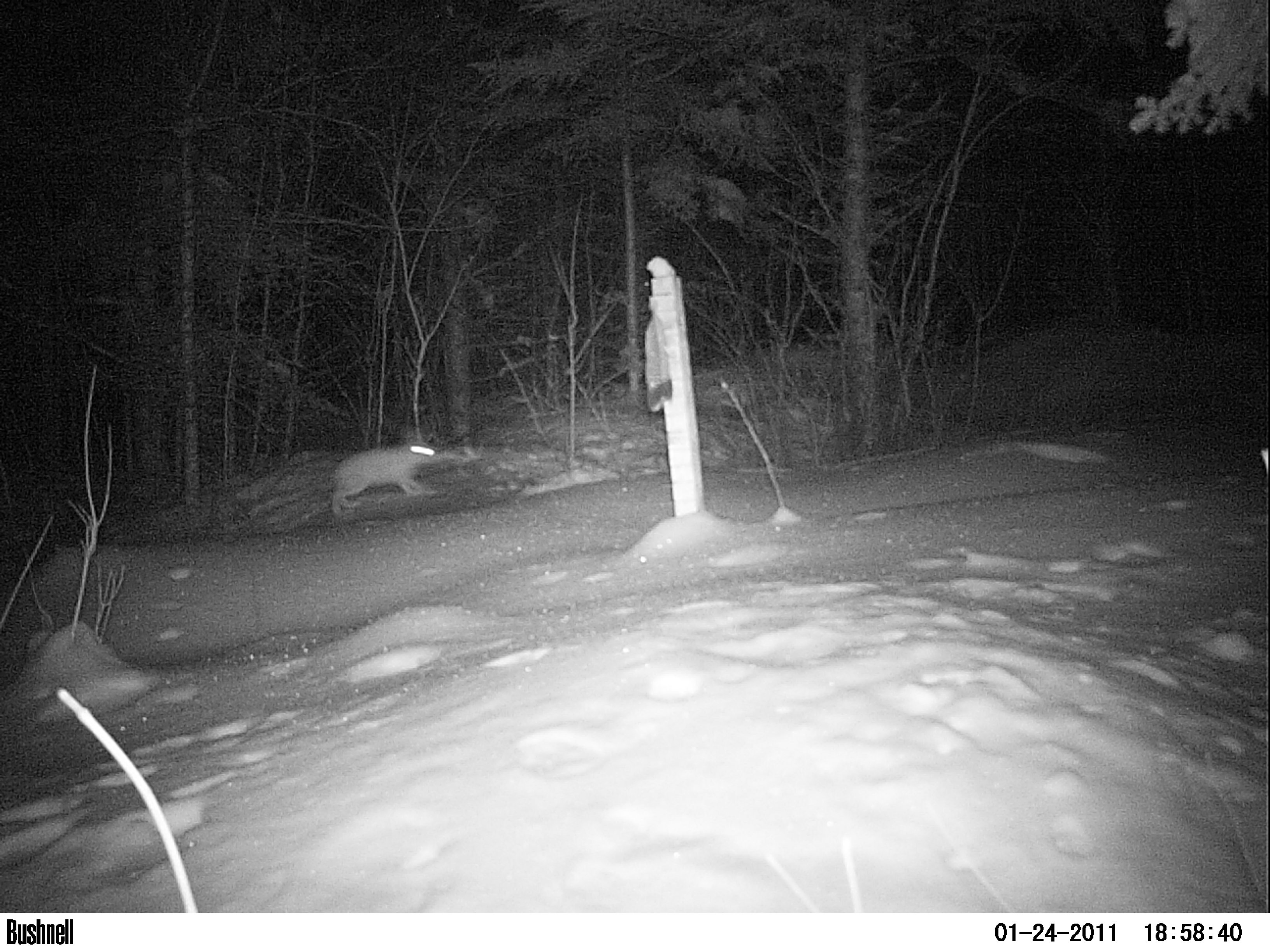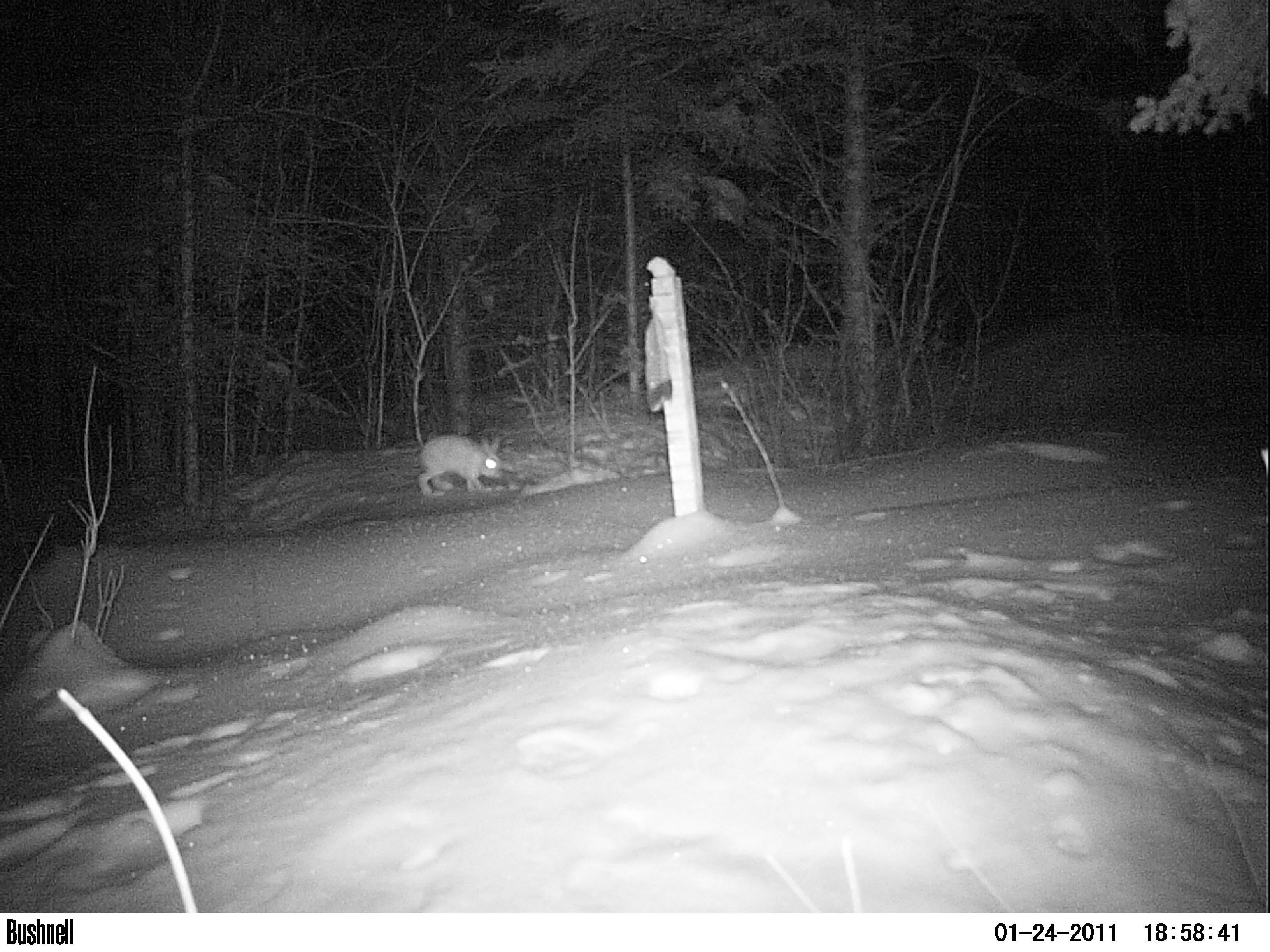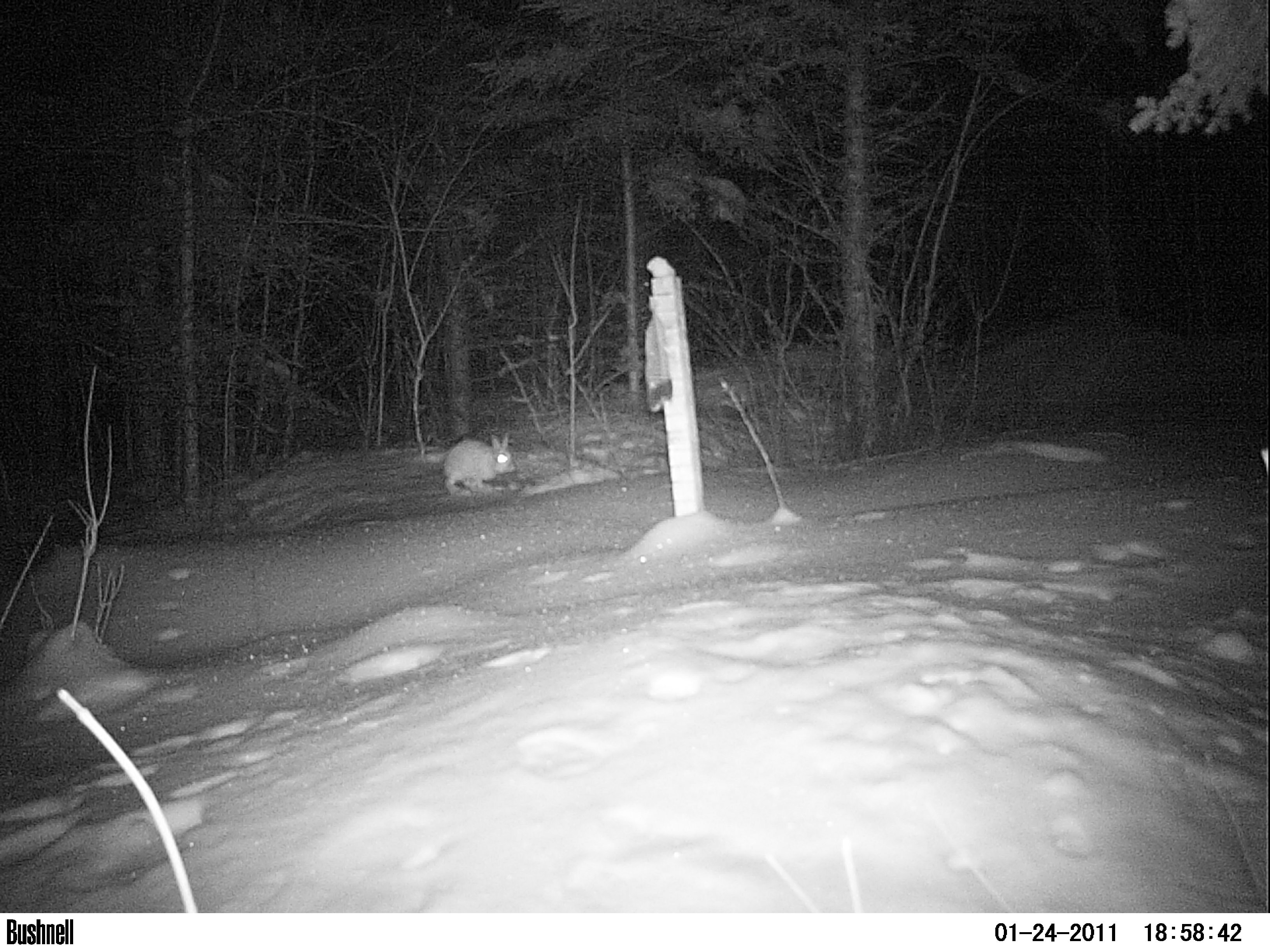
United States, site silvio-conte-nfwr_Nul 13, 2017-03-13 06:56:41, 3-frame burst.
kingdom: Animalia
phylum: Chordata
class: Mammalia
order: Lagomorpha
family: Leporidae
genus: Lepus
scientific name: Lepus americanus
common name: snowshoe hare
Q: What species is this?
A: Snowshoe hare (Lepus americanus).